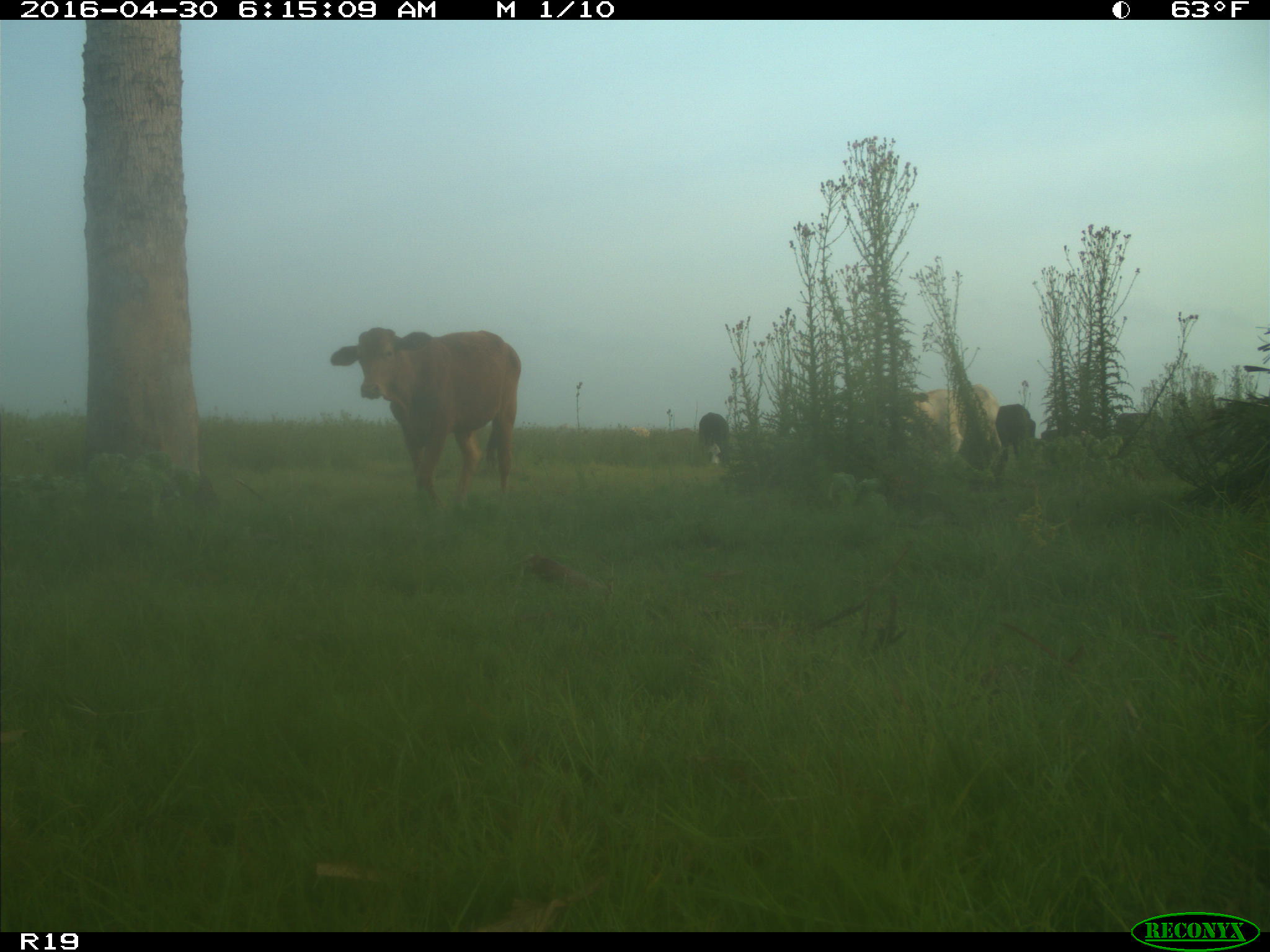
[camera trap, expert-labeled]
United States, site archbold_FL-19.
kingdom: Animalia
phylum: Chordata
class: Mammalia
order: Artiodactyla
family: Bovidae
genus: Bos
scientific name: Bos taurus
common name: domestic cow